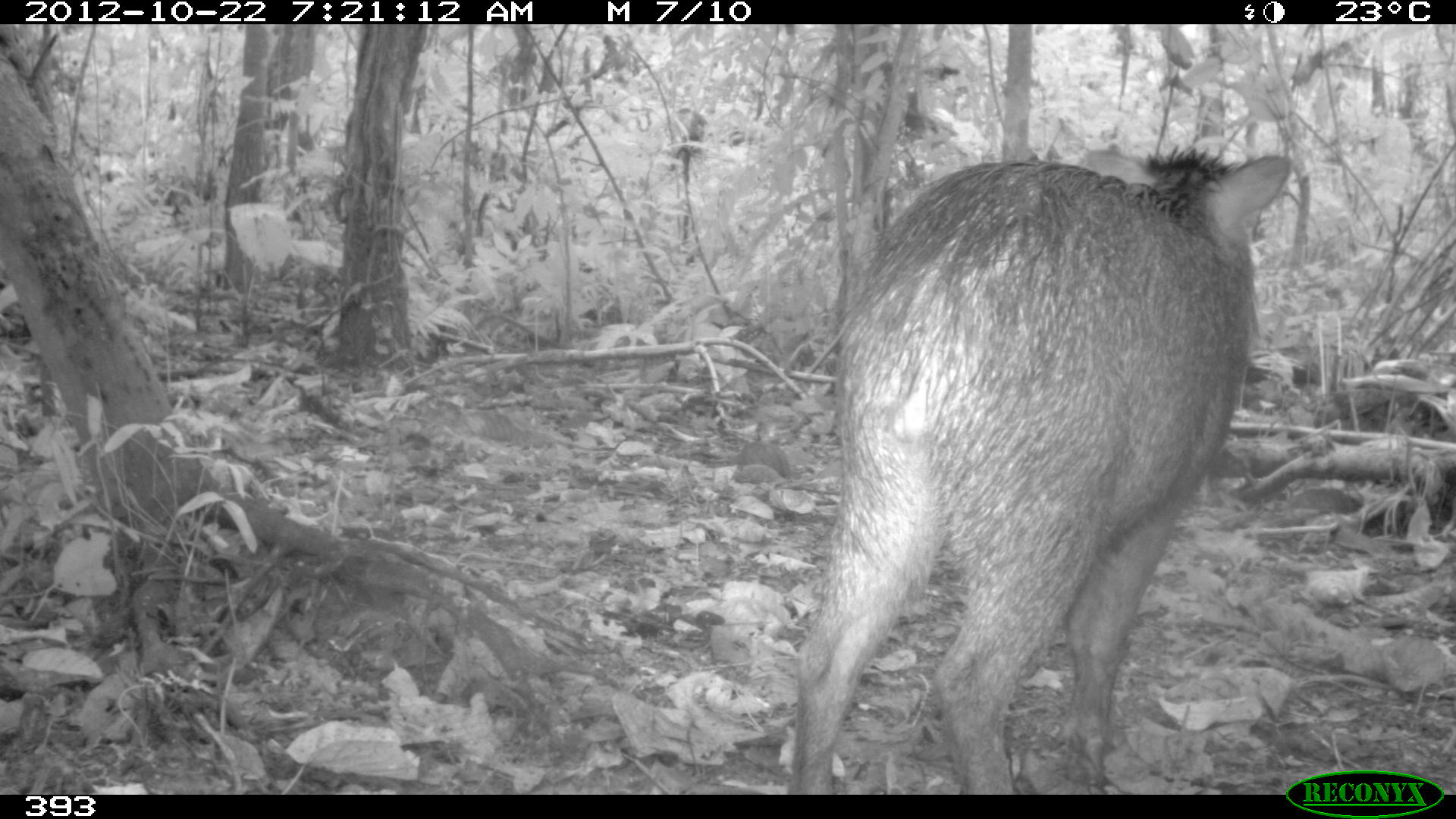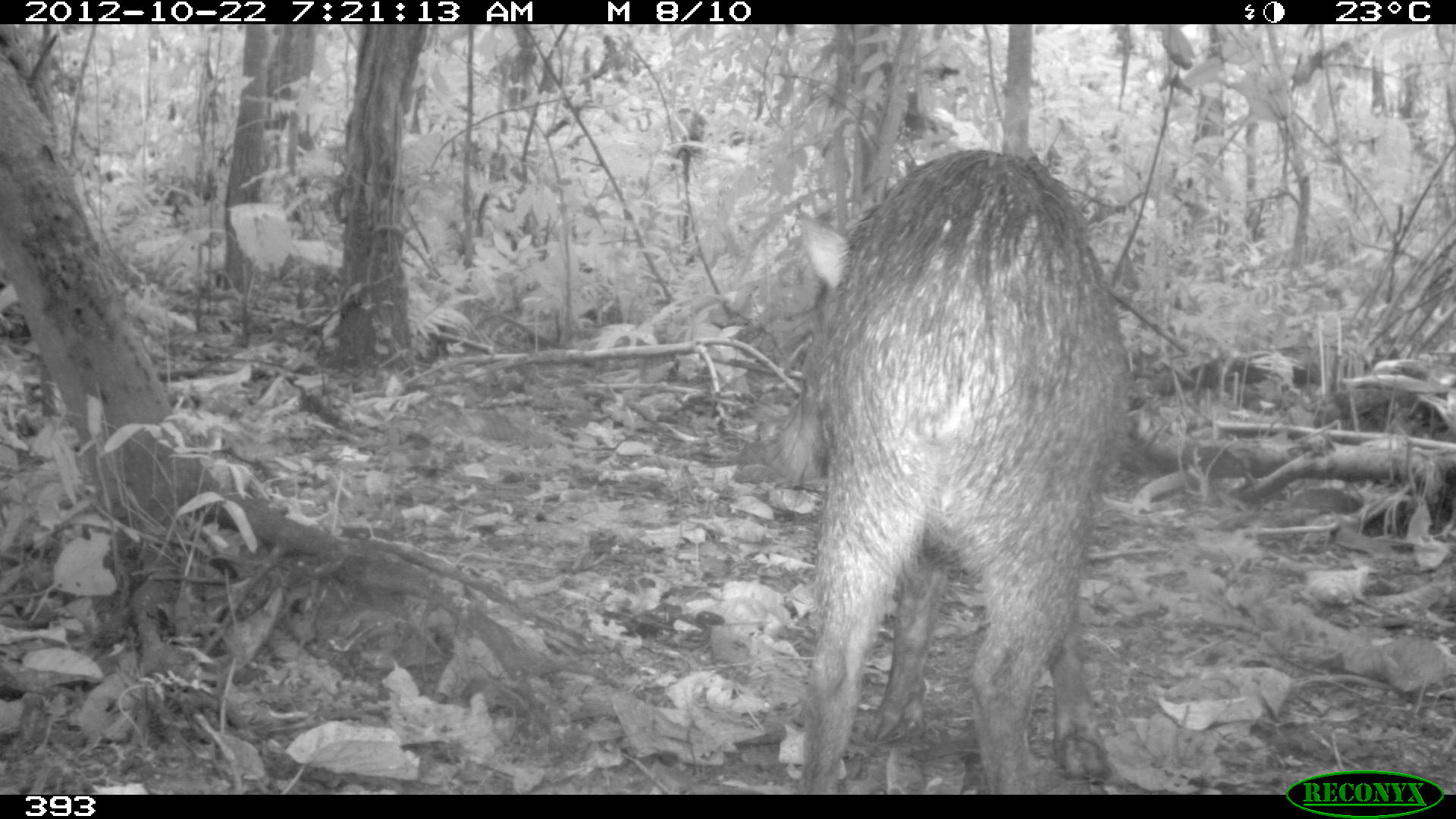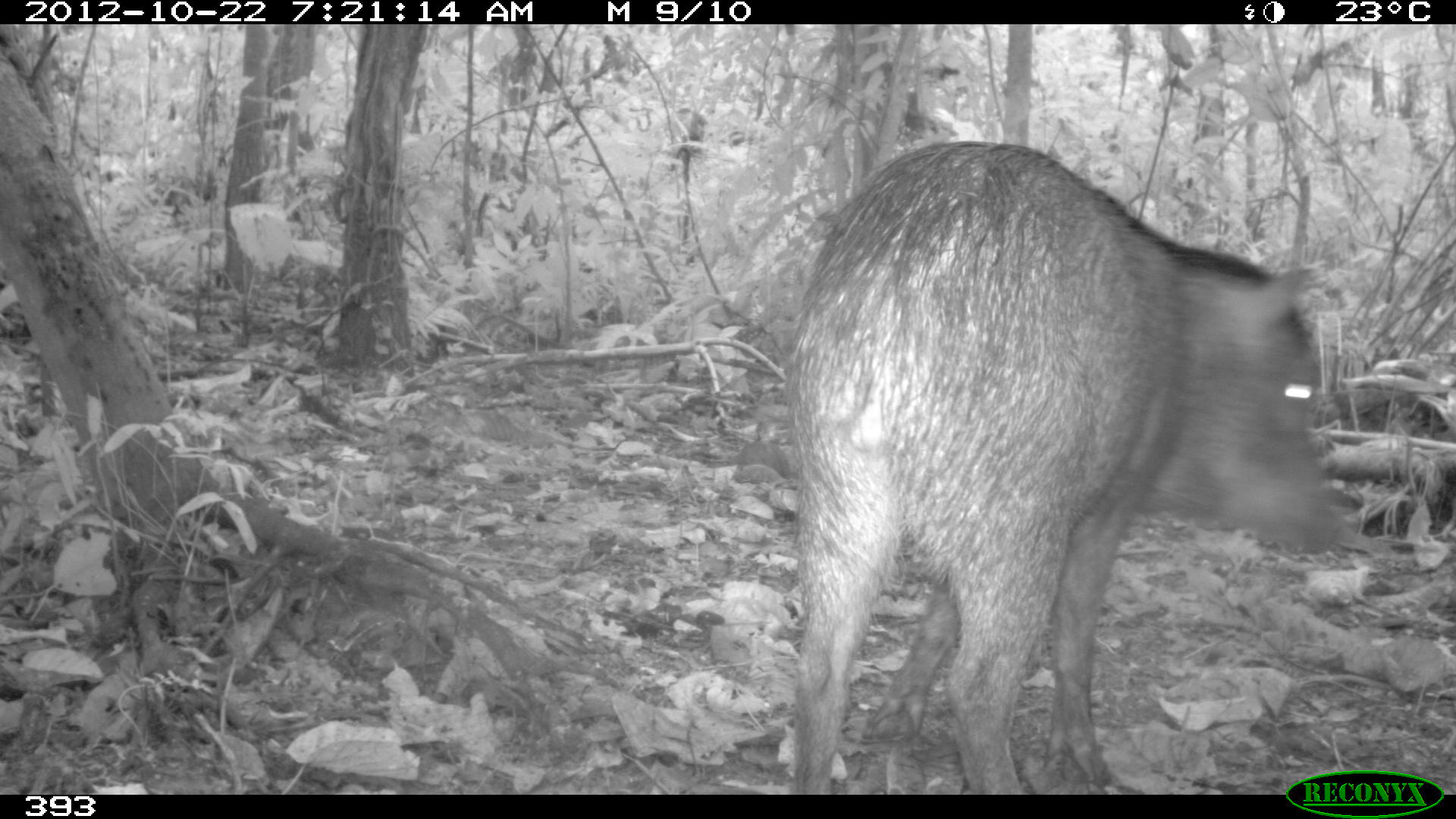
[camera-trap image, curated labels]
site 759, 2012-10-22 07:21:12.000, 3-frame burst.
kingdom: Animalia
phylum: Chordata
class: Mammalia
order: Artiodactyla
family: Tayassuidae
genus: Tayassu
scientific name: Tayassu pecari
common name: white-lipped peccary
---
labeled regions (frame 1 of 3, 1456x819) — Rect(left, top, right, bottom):
tayassu pecari: Rect(784, 141, 1293, 792)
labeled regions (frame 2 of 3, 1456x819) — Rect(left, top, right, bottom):
tayassu pecari: Rect(776, 147, 1132, 793)